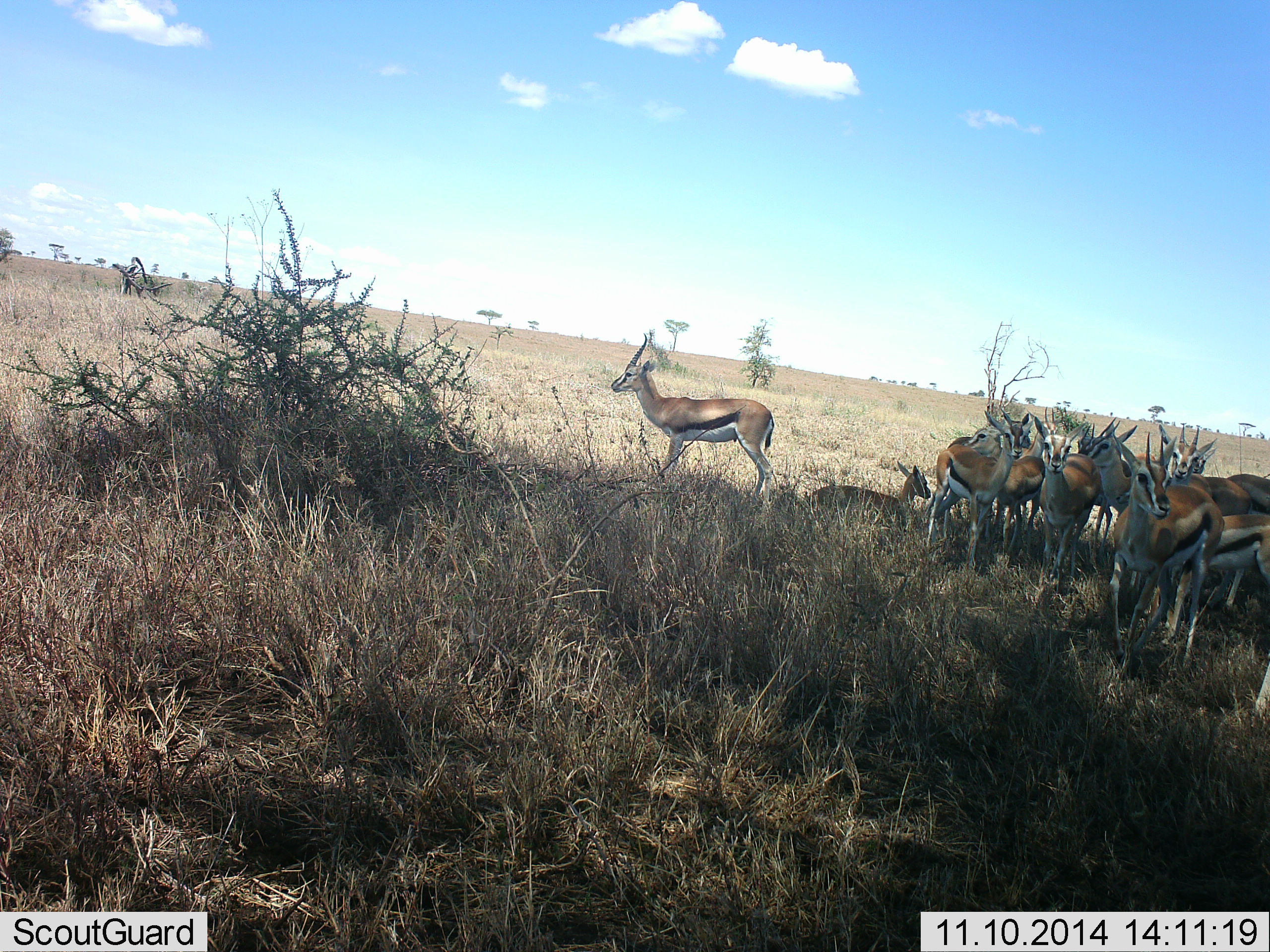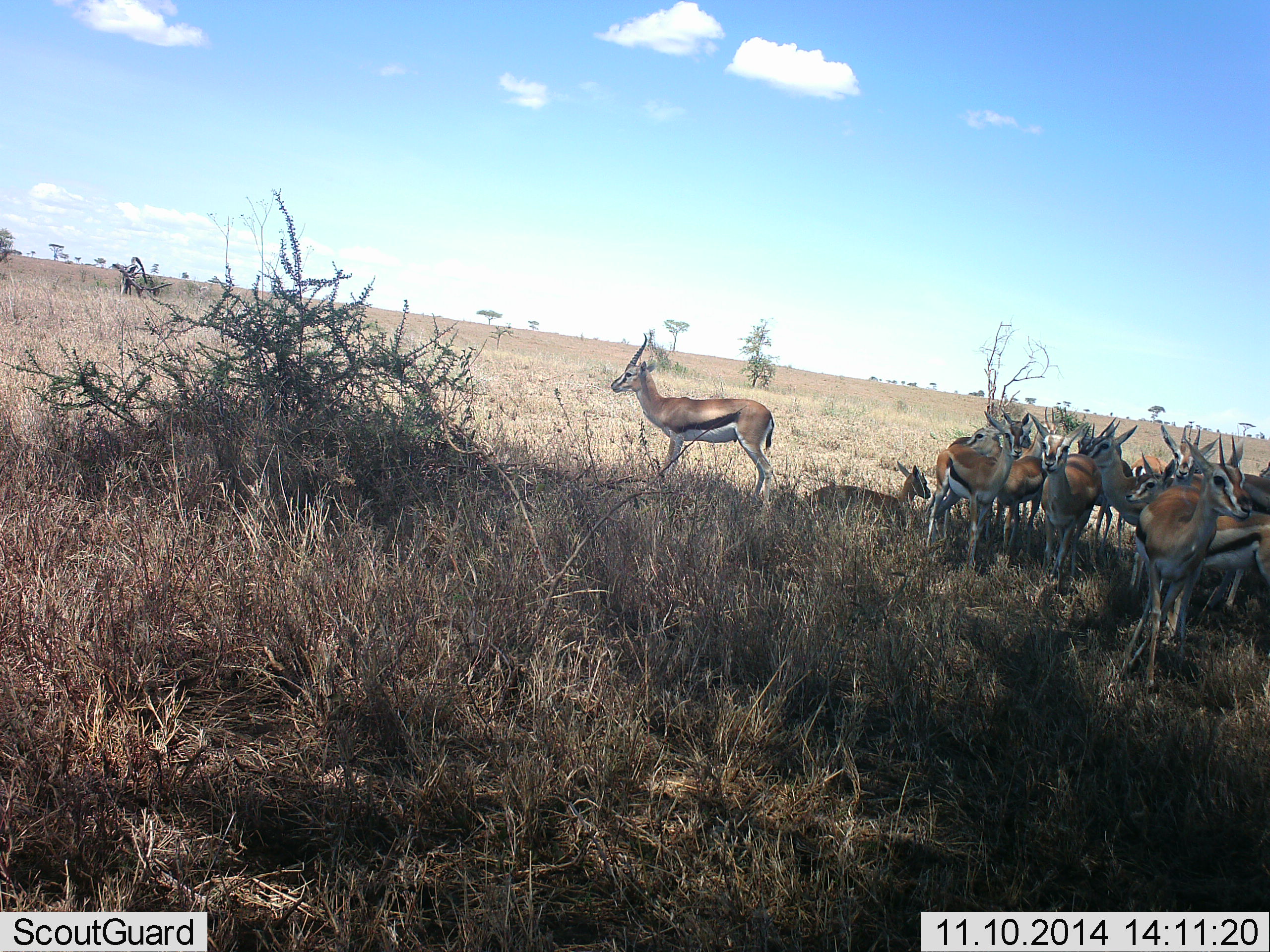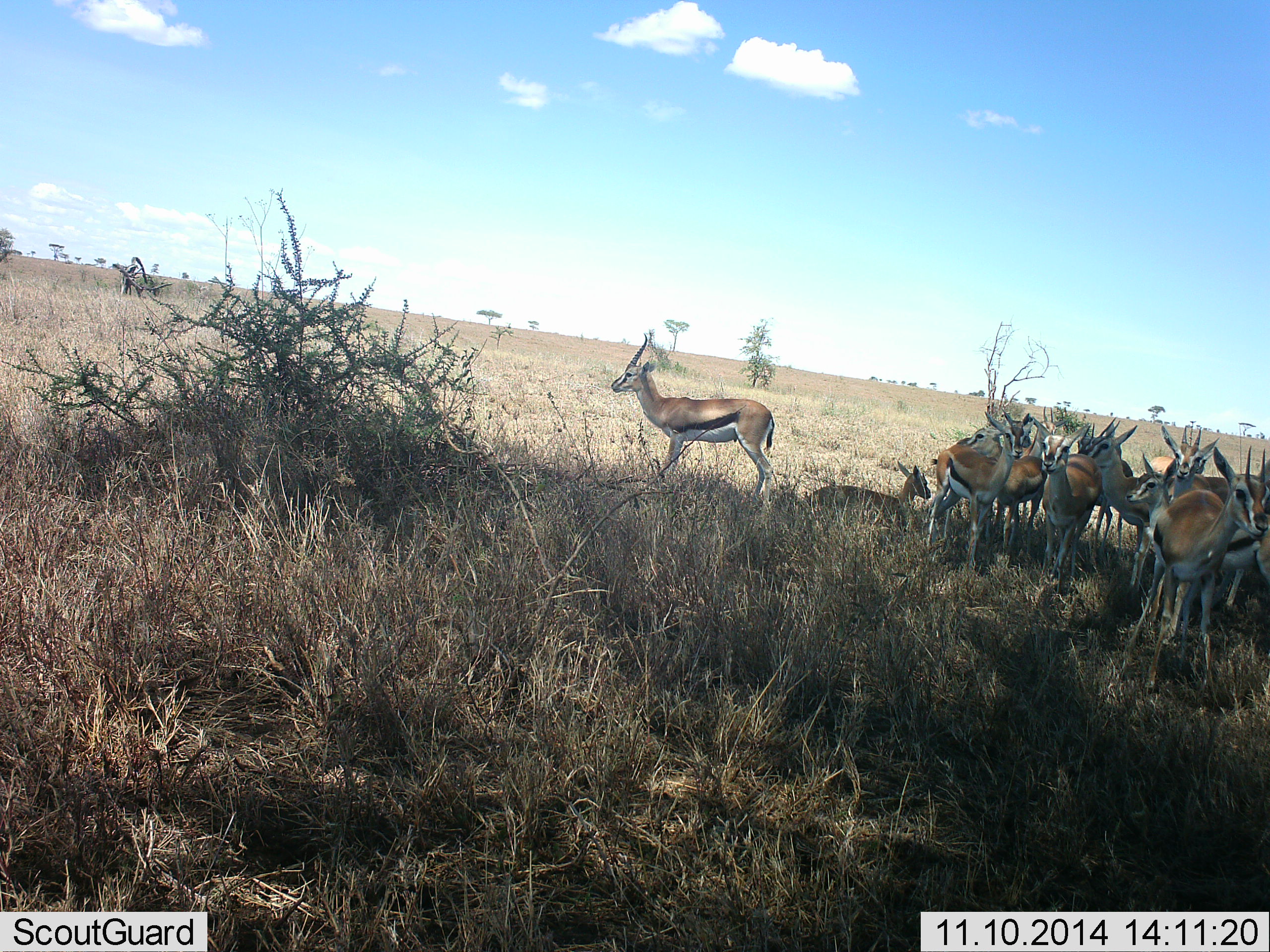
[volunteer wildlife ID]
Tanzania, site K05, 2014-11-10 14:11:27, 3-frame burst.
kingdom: Animalia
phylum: Chordata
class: Mammalia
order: Artiodactyla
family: Bovidae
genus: Eudorcas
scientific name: Eudorcas thomsonii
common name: thomson's gazelle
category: gazellethomsons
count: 11-50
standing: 90%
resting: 70%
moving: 20%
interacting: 10%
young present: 0%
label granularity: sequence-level